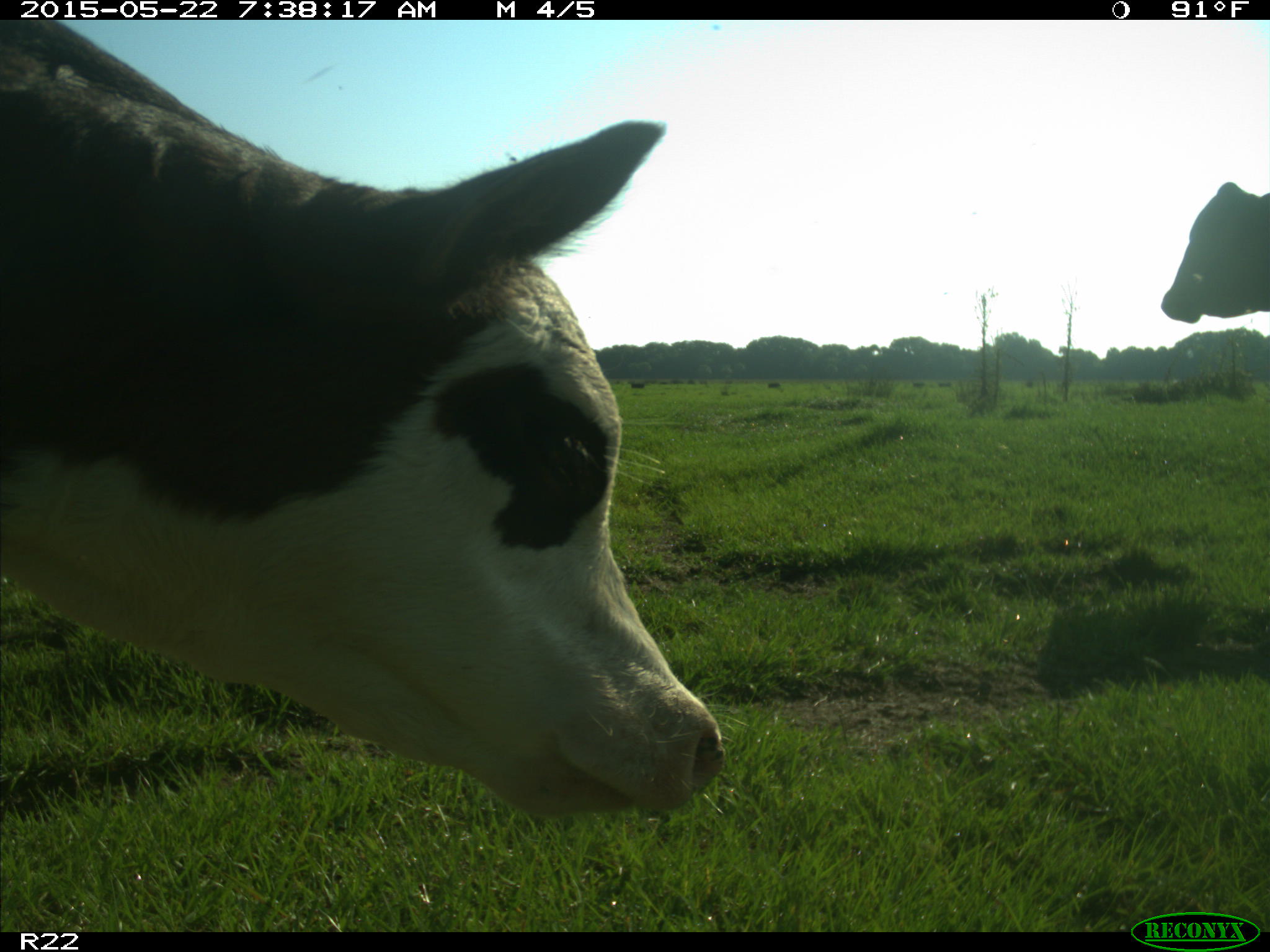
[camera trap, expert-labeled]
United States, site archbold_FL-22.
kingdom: Animalia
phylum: Chordata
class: Mammalia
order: Artiodactyla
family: Bovidae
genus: Bos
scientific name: Bos taurus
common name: domestic cow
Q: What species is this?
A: Bos taurus (domestic cow).